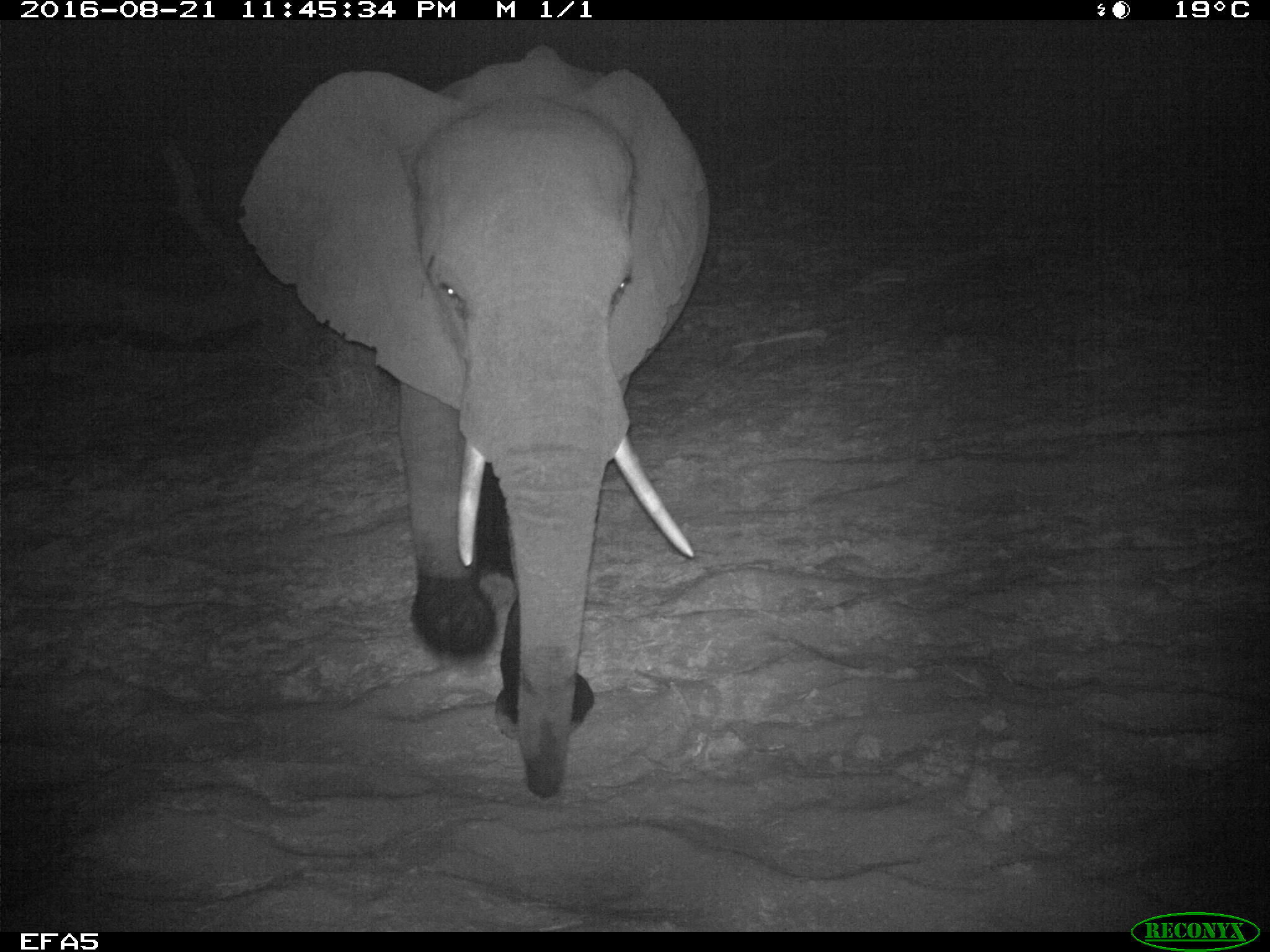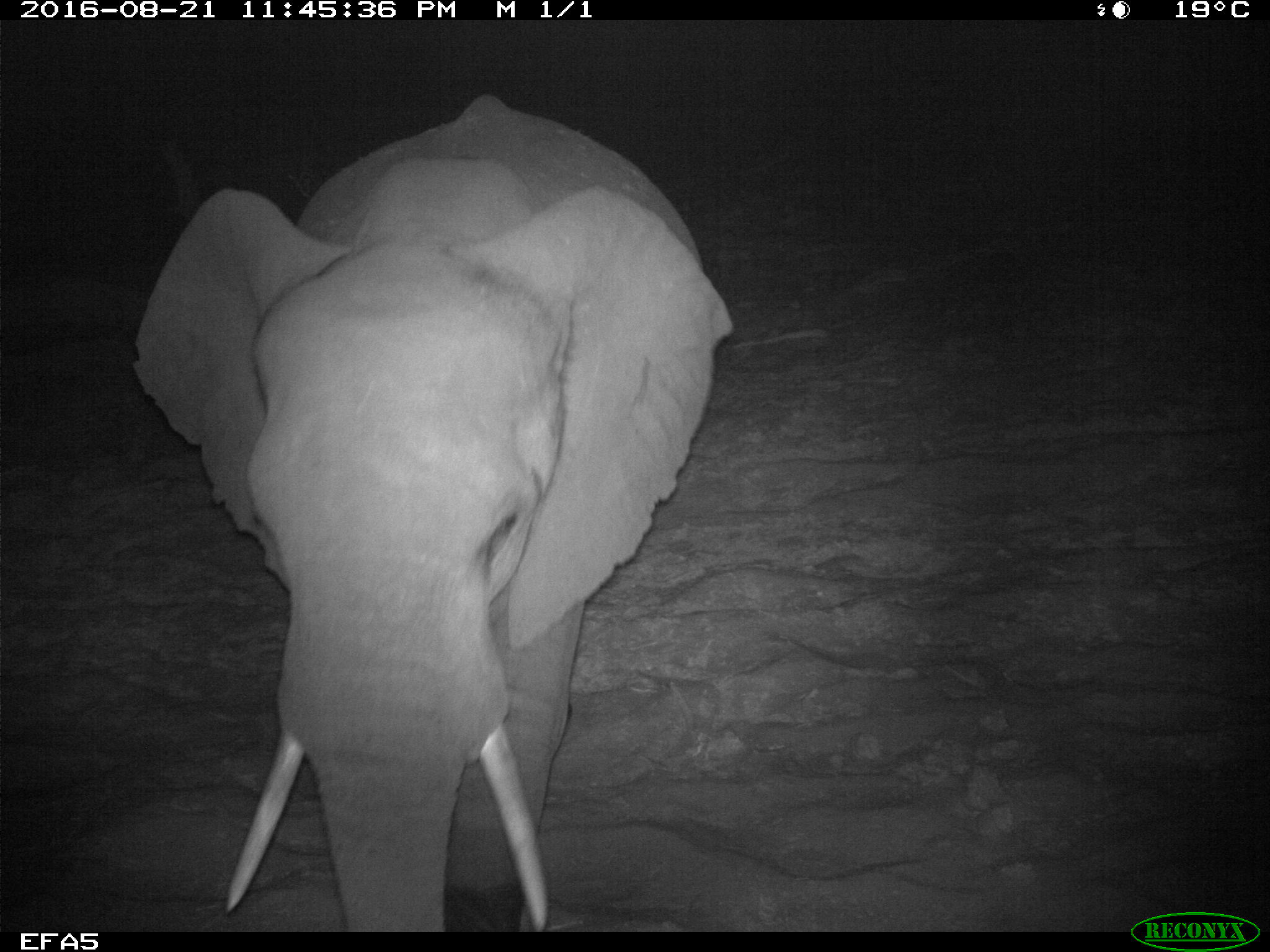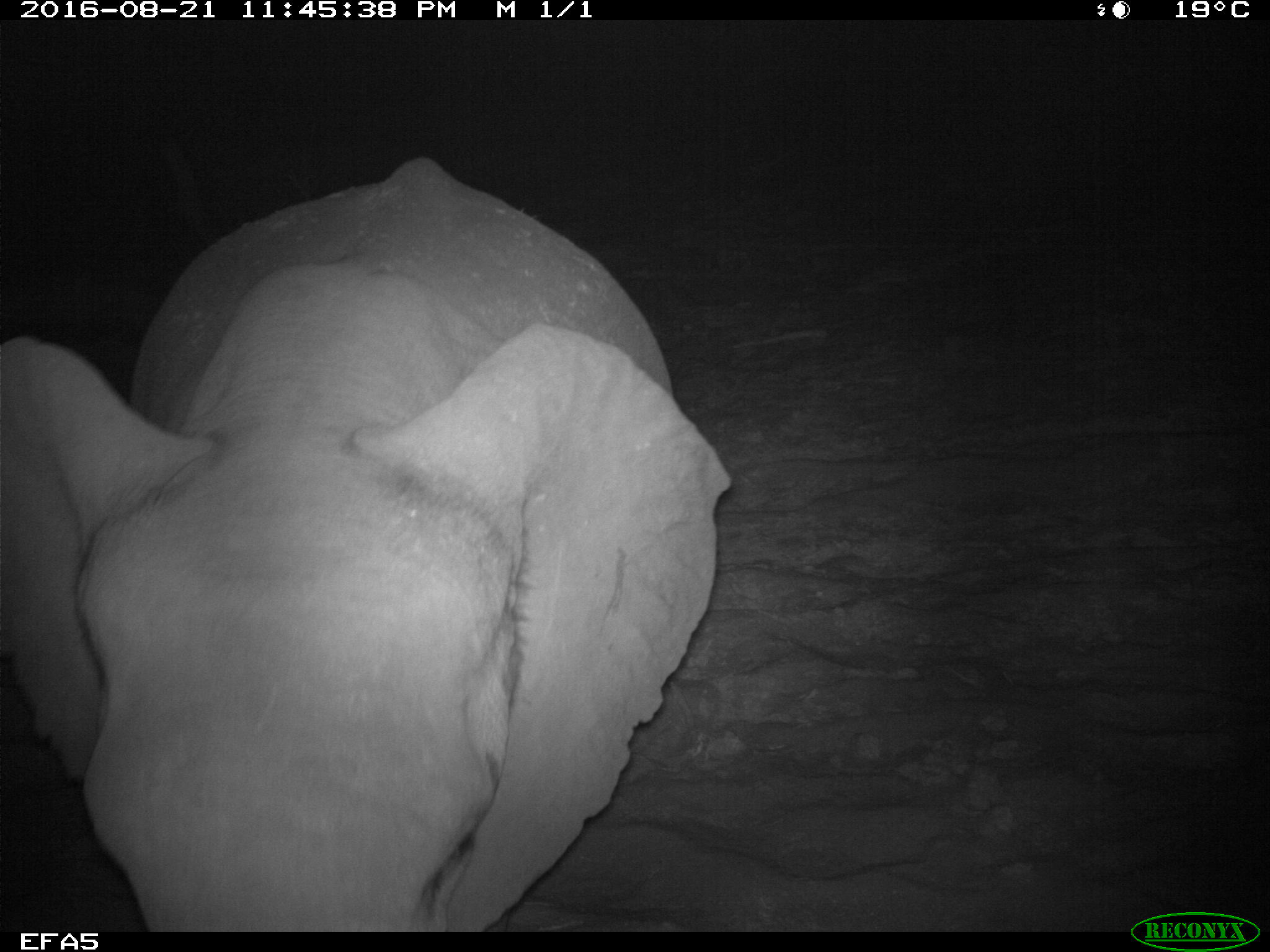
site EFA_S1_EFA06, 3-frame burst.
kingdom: Animalia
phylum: Chordata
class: Mammalia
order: Proboscidea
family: Elephantidae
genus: Loxodonta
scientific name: Loxodonta africana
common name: african bush elephant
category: elephant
Elephant (african bush elephant) (Loxodonta africana), count 1. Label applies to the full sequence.